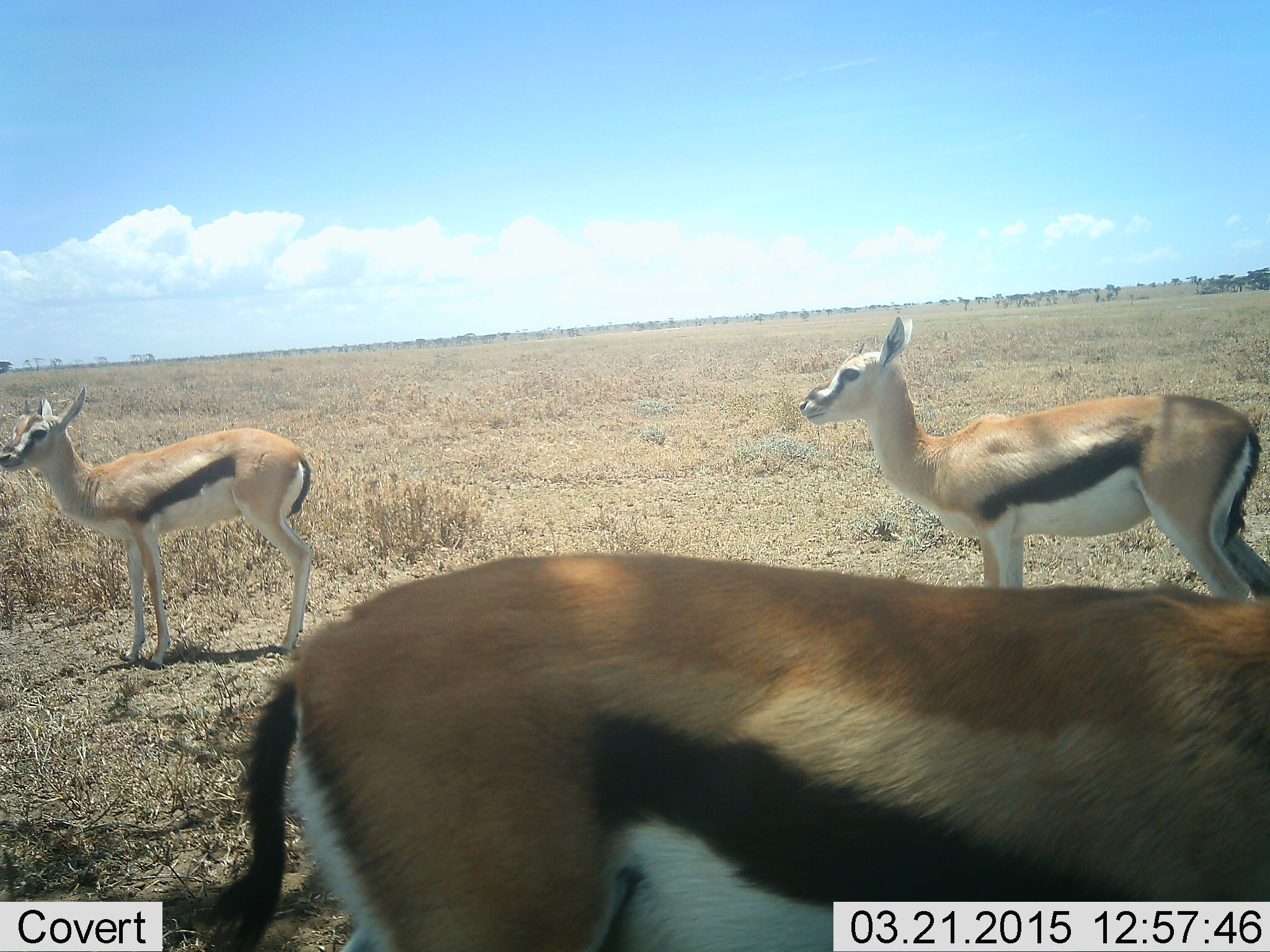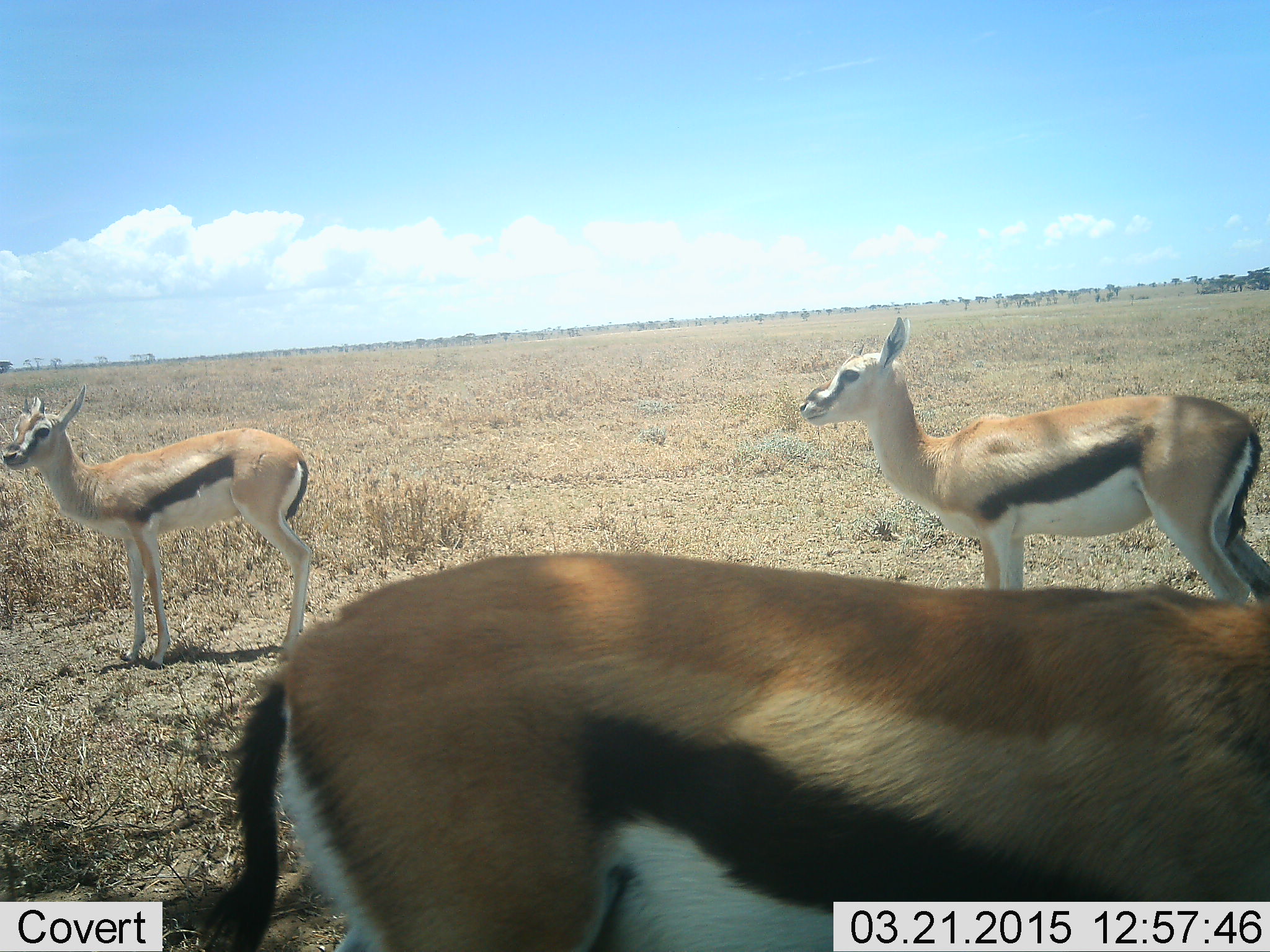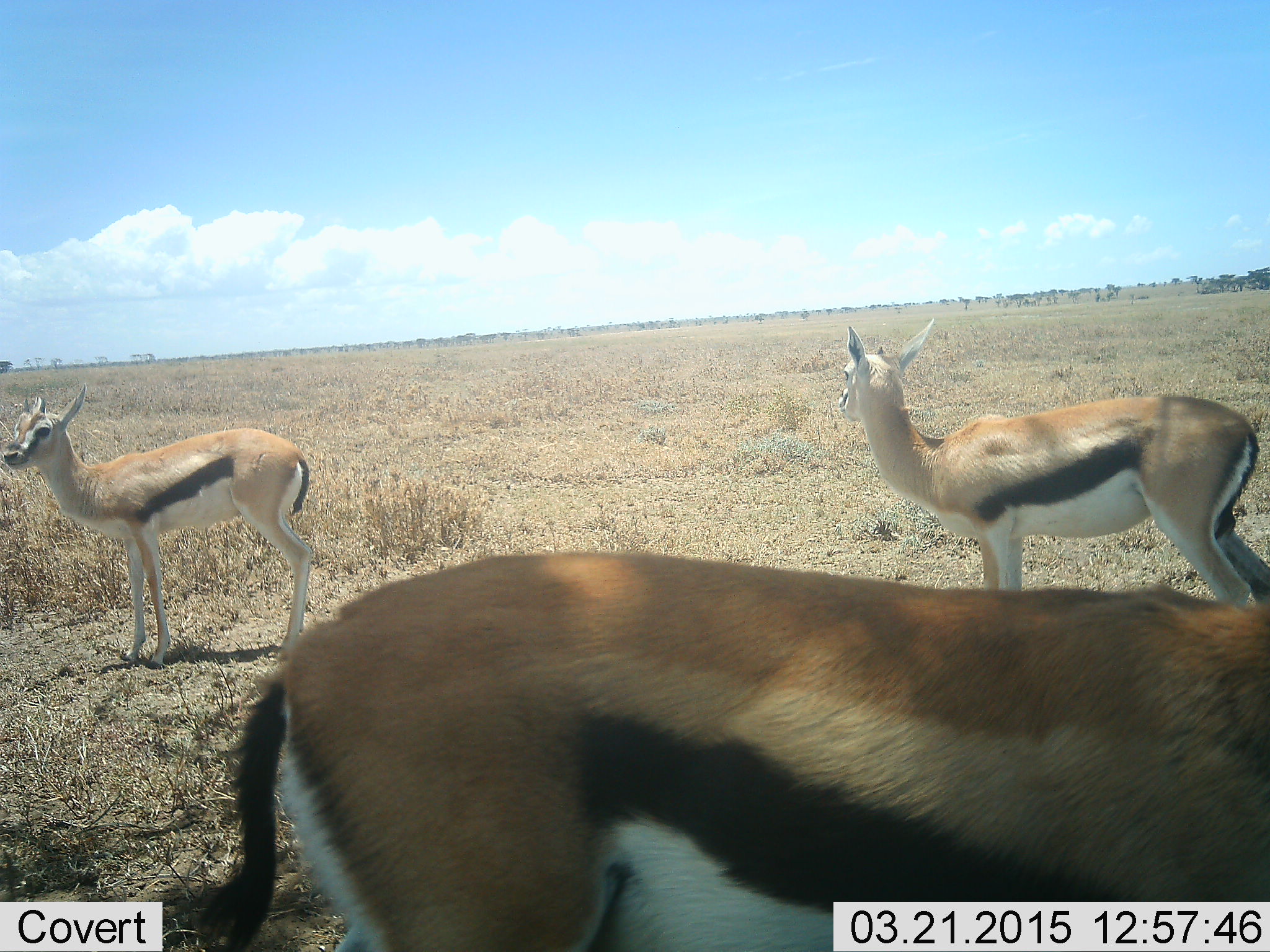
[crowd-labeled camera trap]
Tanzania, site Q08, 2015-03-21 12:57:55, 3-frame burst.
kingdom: Animalia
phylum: Chordata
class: Mammalia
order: Artiodactyla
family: Bovidae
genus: Eudorcas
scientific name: Eudorcas thomsonii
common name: thomson's gazelle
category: gazellethomsons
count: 3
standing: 100%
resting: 10%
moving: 0%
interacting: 0%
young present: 10%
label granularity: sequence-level